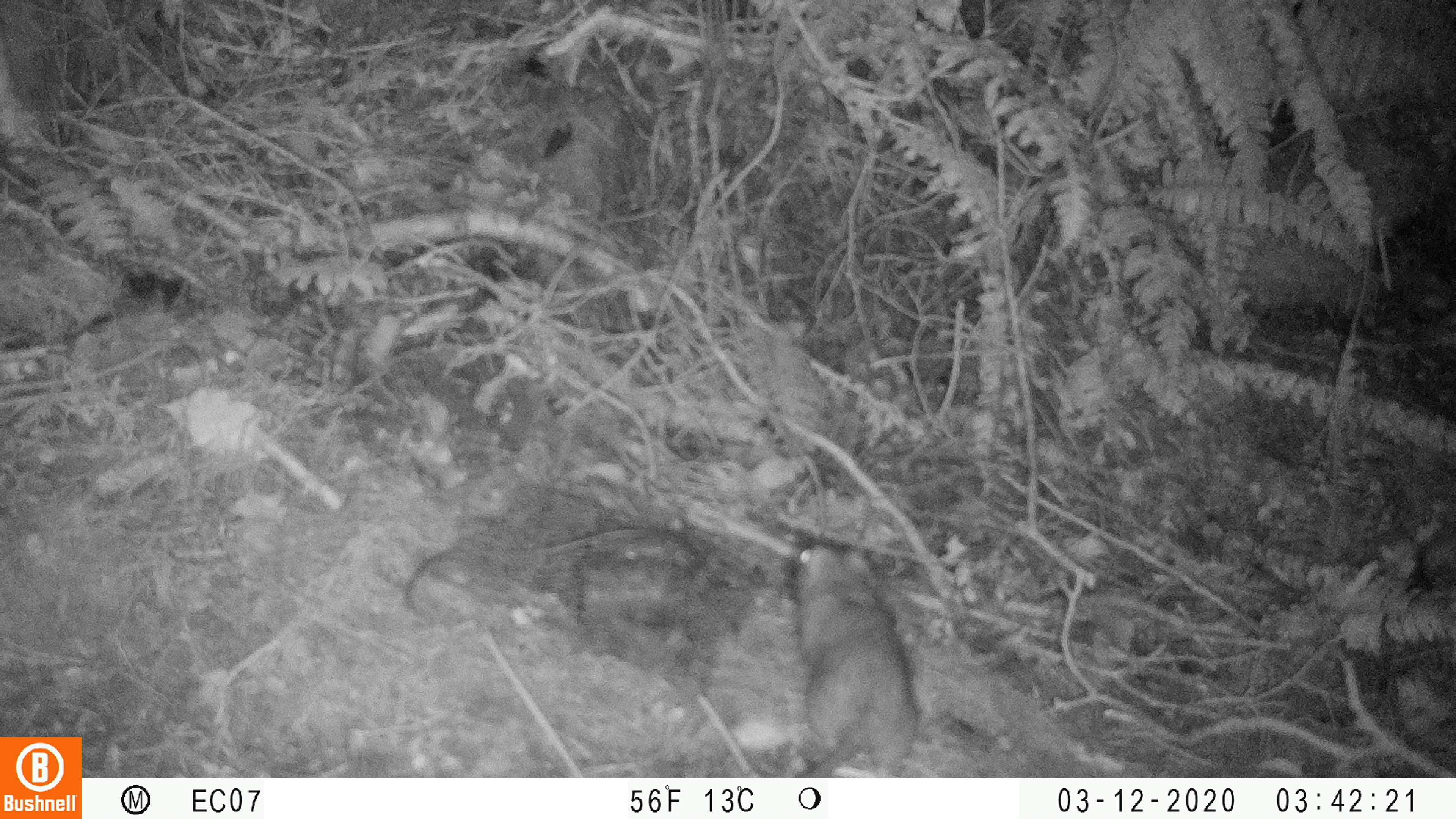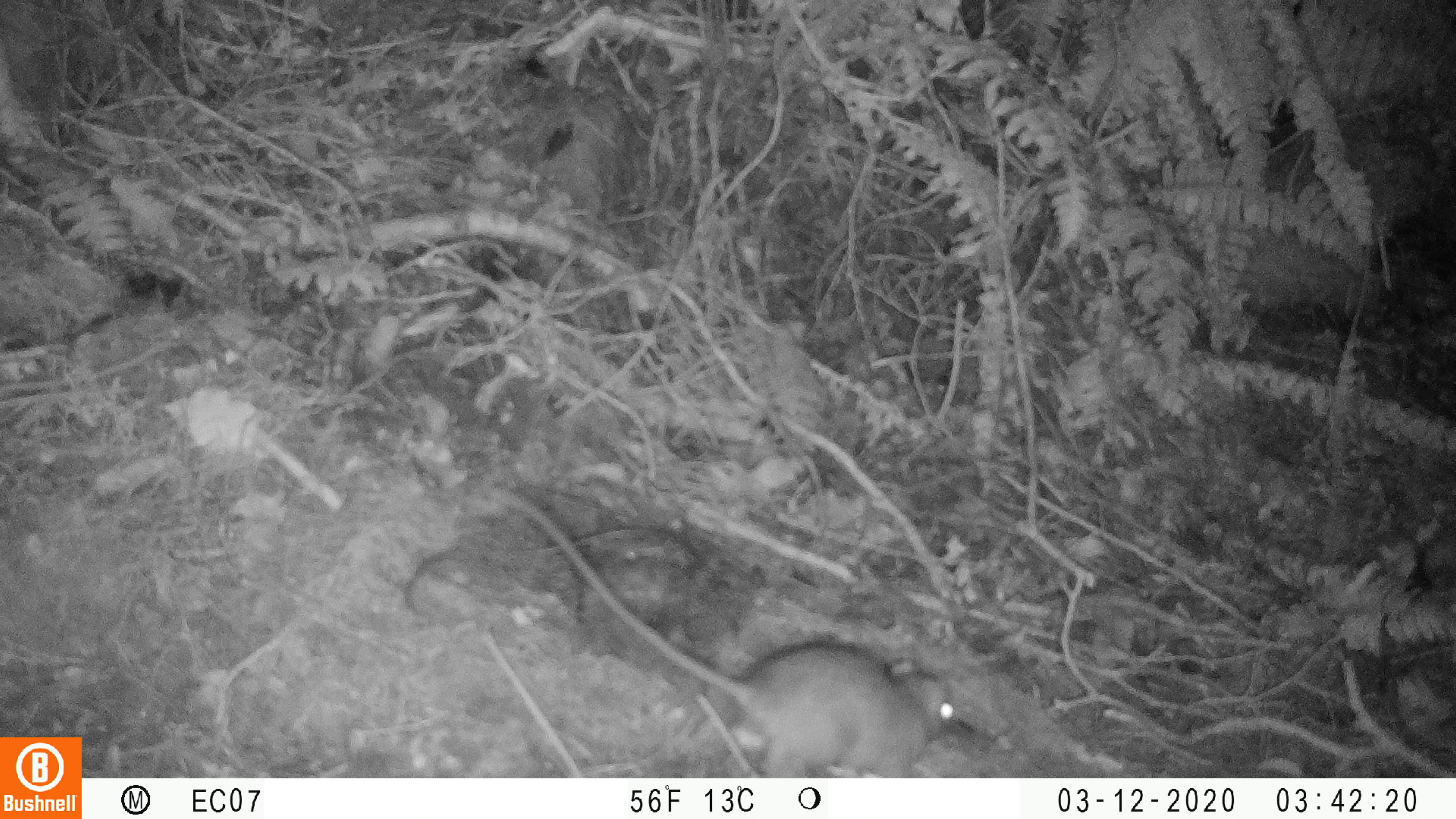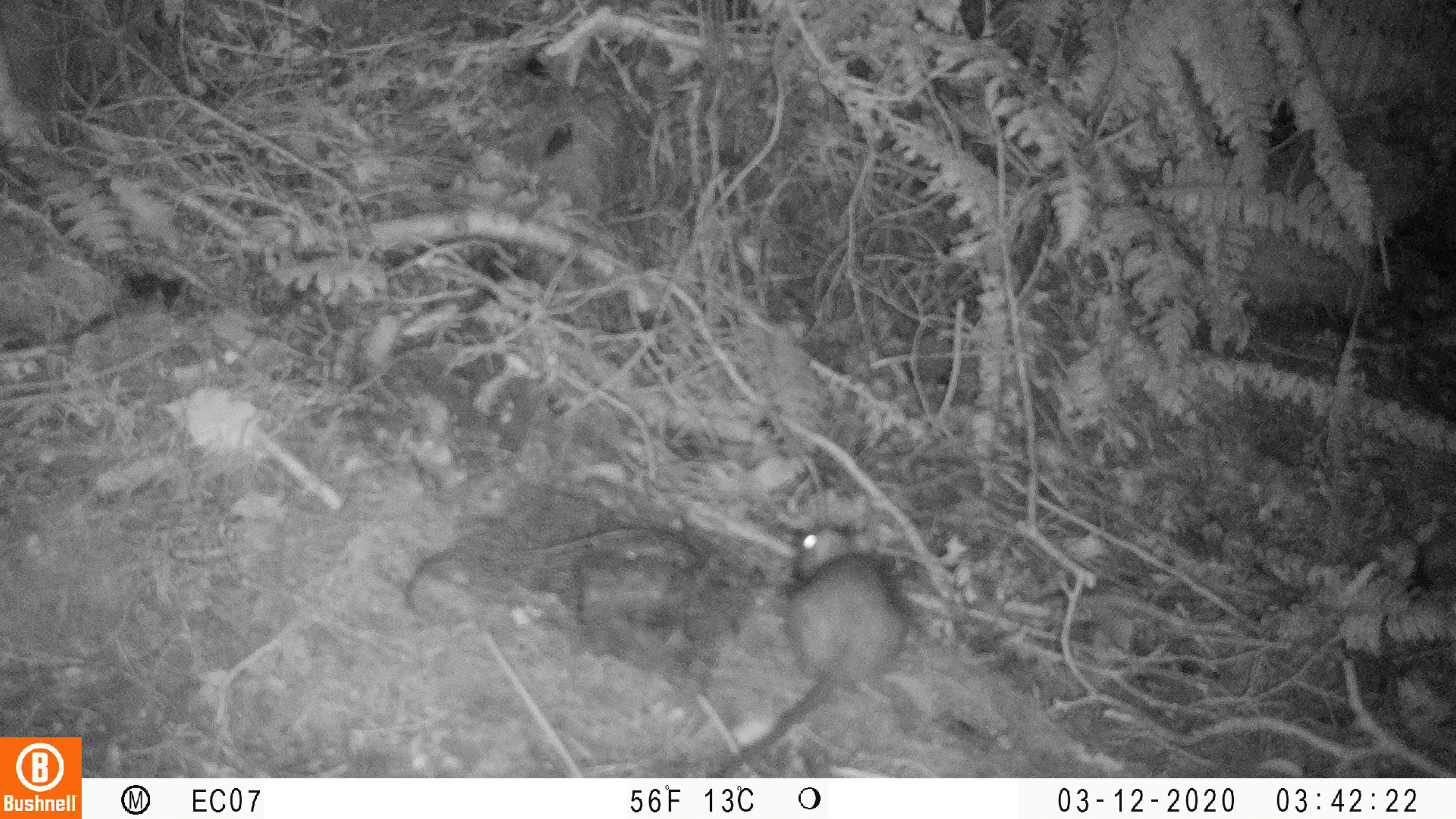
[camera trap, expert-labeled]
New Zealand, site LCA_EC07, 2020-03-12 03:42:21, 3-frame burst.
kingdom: Animalia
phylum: Chordata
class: Mammalia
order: Rodentia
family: Muridae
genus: Rattus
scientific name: Rattus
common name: rat